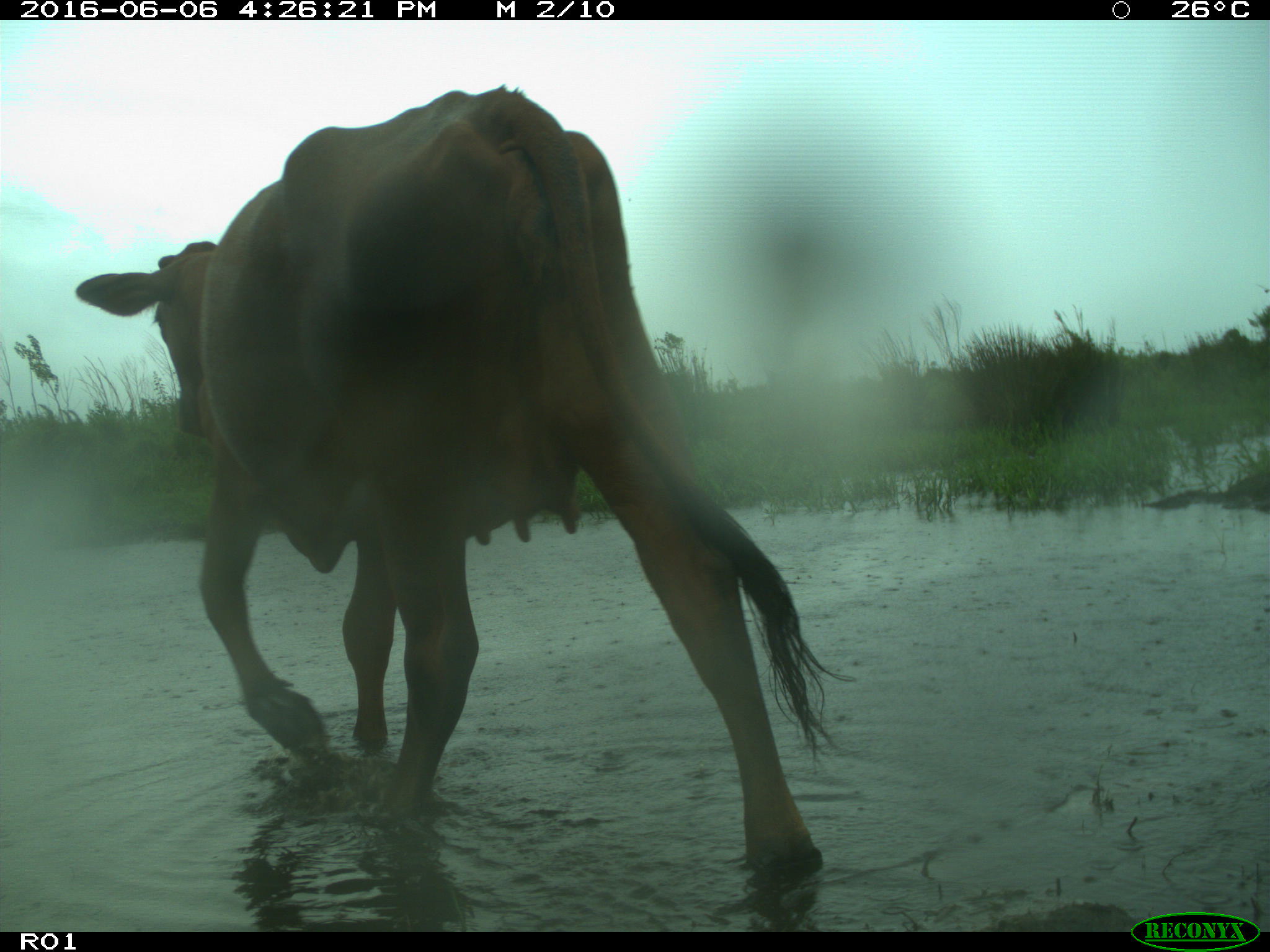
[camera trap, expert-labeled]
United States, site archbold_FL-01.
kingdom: Animalia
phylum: Chordata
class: Mammalia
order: Artiodactyla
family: Bovidae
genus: Bos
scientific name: Bos taurus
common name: domestic cow